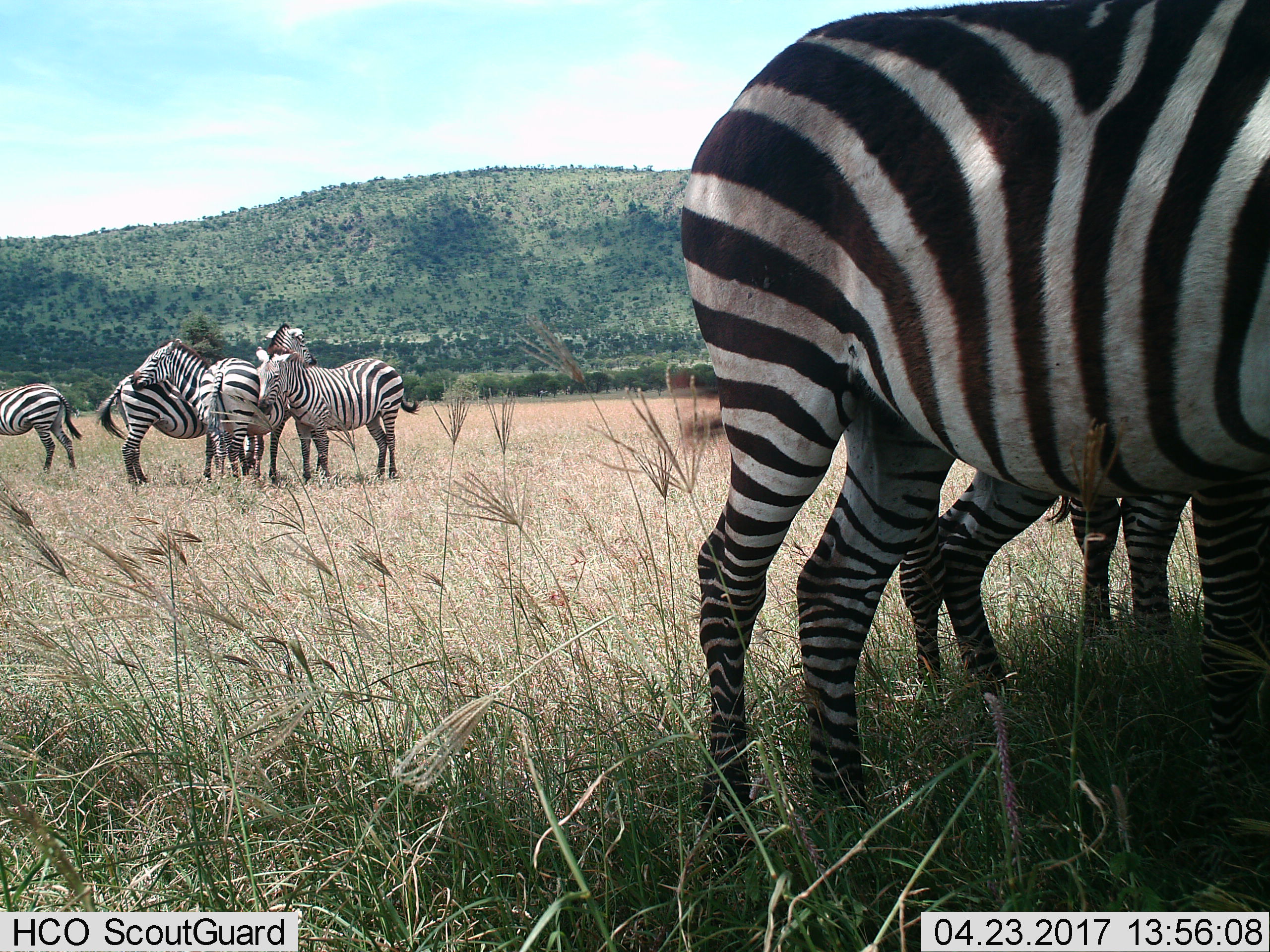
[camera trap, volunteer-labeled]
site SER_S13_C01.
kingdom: Animalia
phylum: Chordata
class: Mammalia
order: Perissodactyla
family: Equidae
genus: Equus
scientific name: Equus quagga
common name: plains zebra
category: zebraplains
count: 7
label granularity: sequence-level